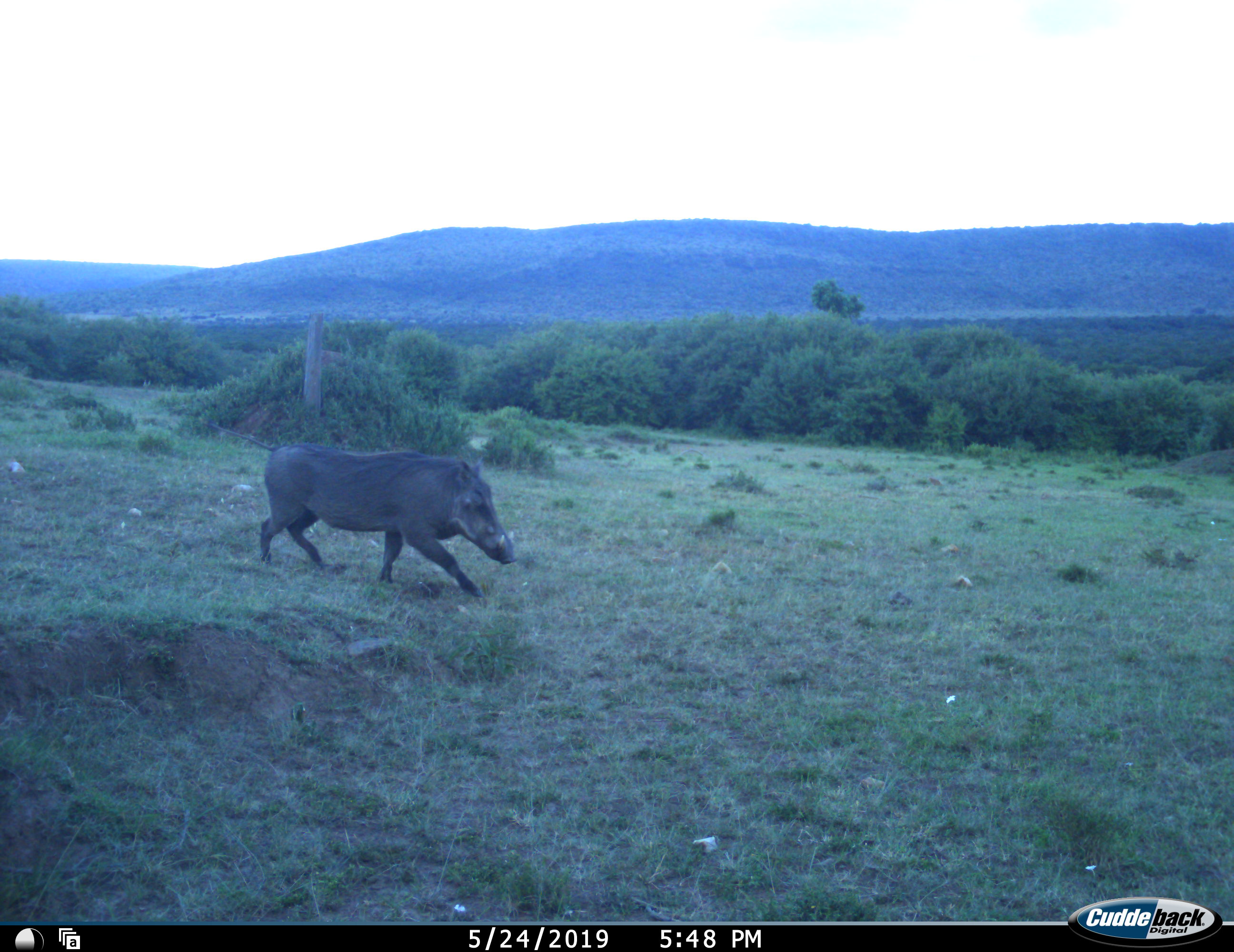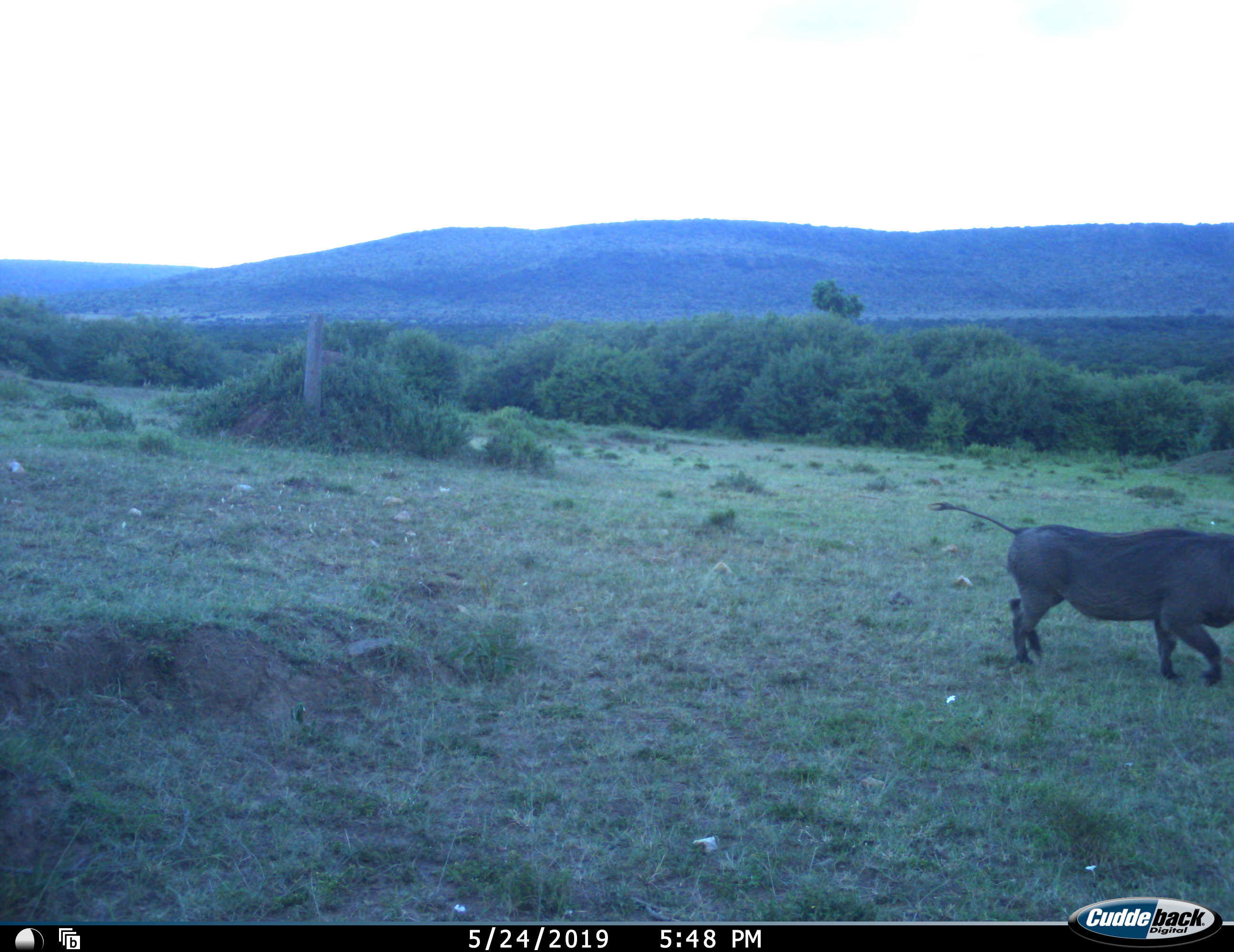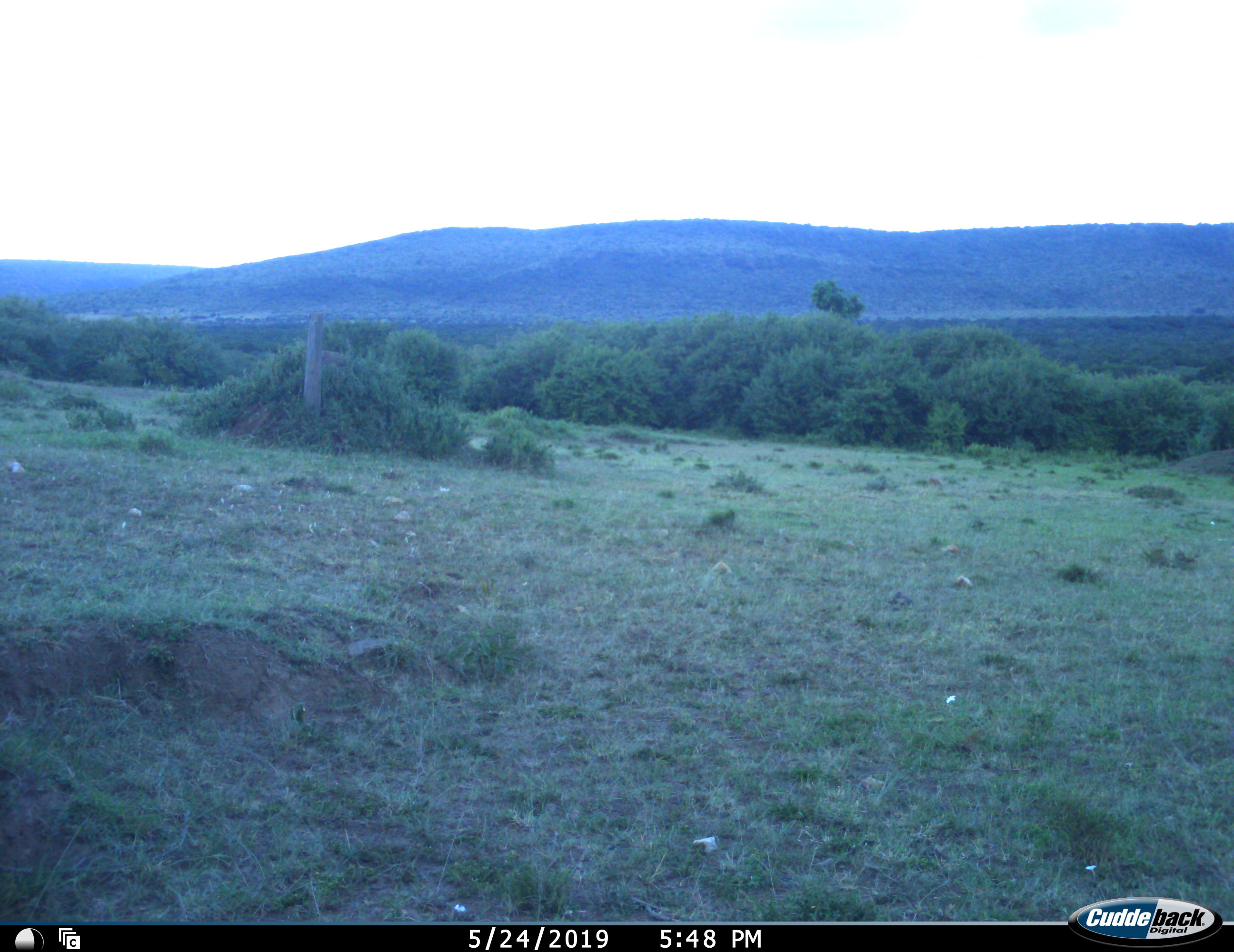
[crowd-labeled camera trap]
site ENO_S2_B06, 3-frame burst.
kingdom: Animalia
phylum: Chordata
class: Mammalia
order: Artiodactyla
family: Suidae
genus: Phacochoerus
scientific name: Phacochoerus africanus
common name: warthog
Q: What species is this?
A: Warthog (Phacochoerus africanus).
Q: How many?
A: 1.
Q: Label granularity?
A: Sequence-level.